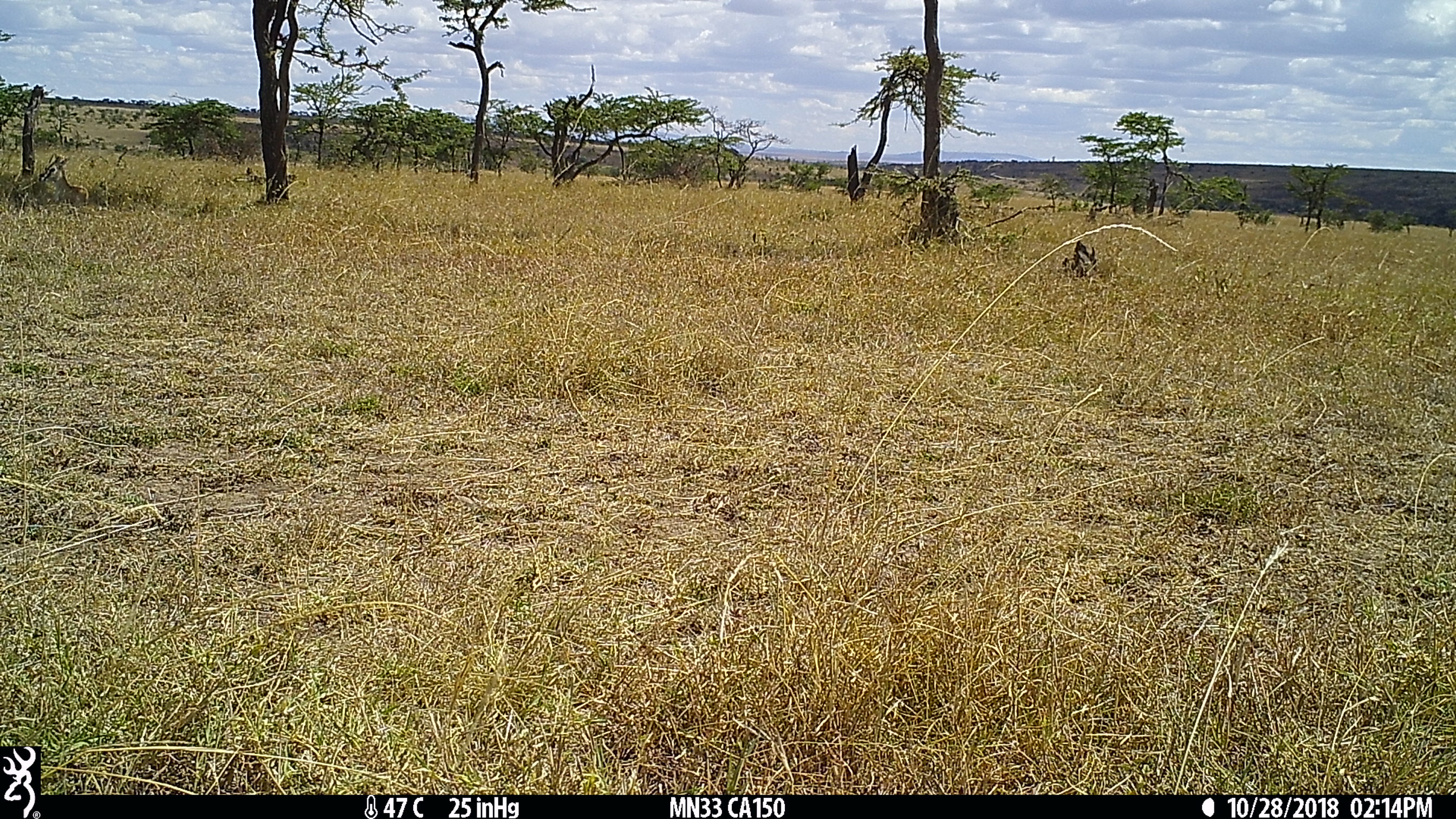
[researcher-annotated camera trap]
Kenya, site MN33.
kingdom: Animalia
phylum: Chordata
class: Mammalia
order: Artiodactyla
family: Bovidae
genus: Eudorcas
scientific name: Eudorcas thomsonii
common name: thomon's gazelle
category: gazelle thomsons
Gazelle thomsons (thomon's gazelle) (Eudorcas thomsonii).